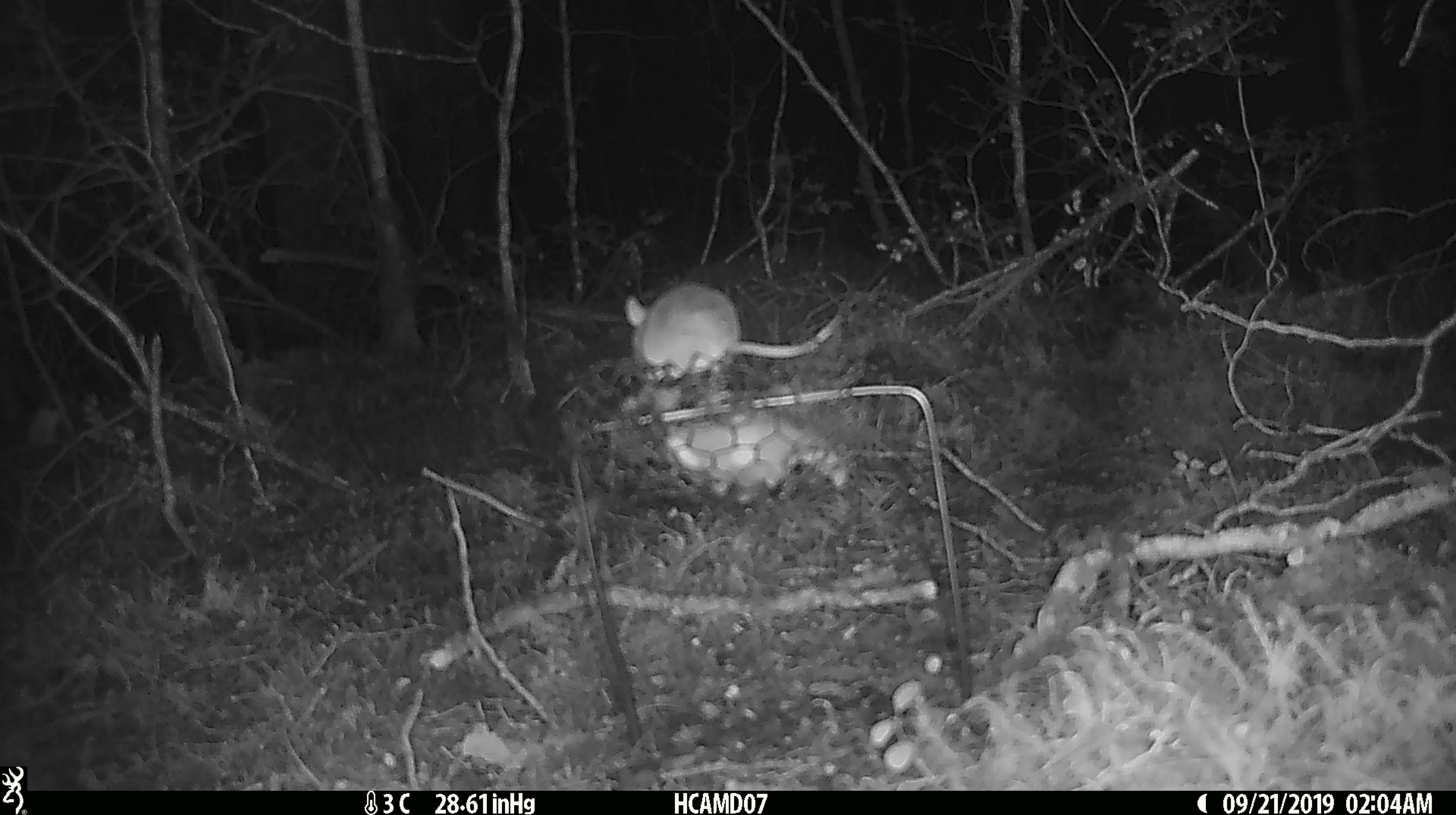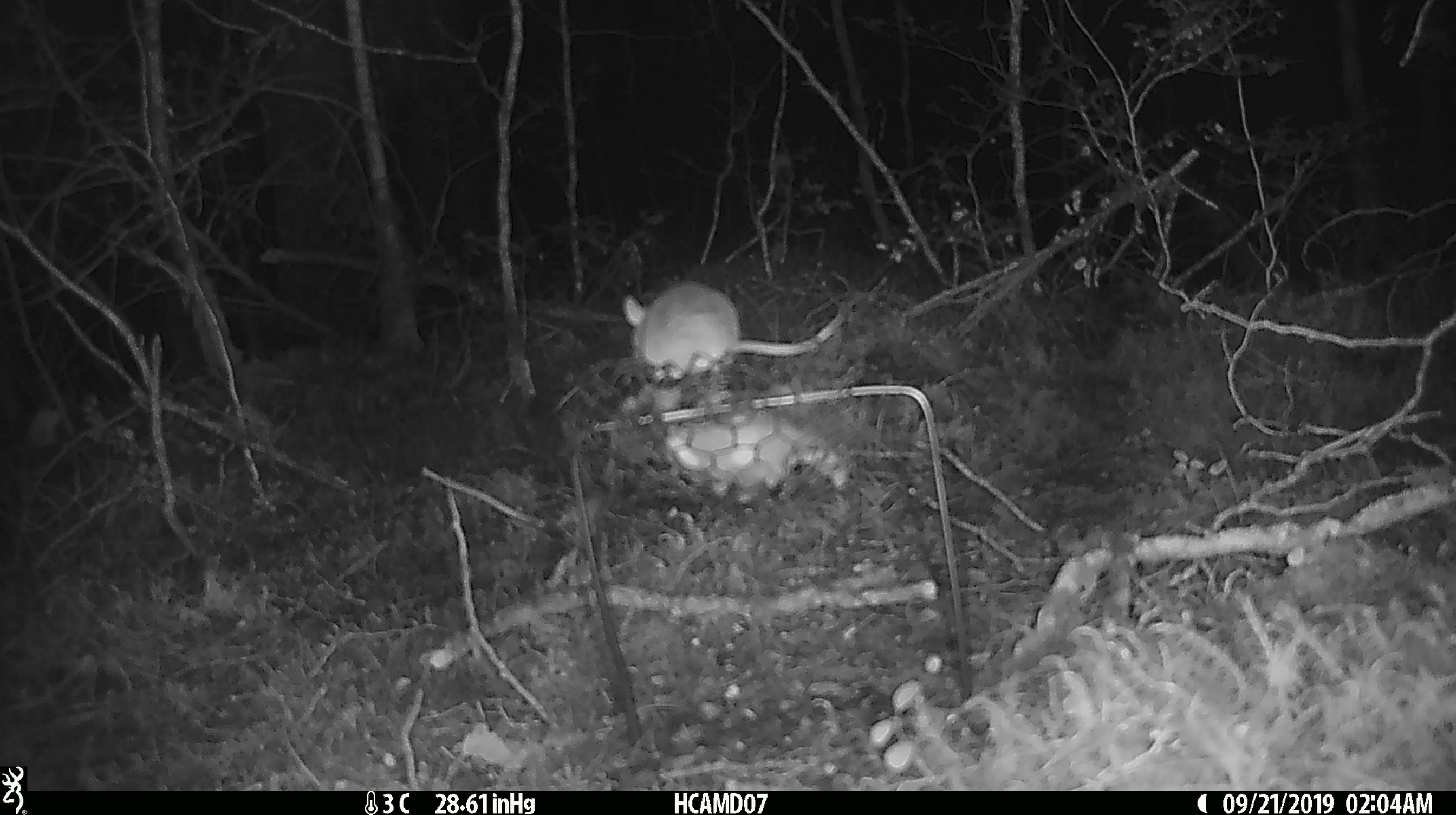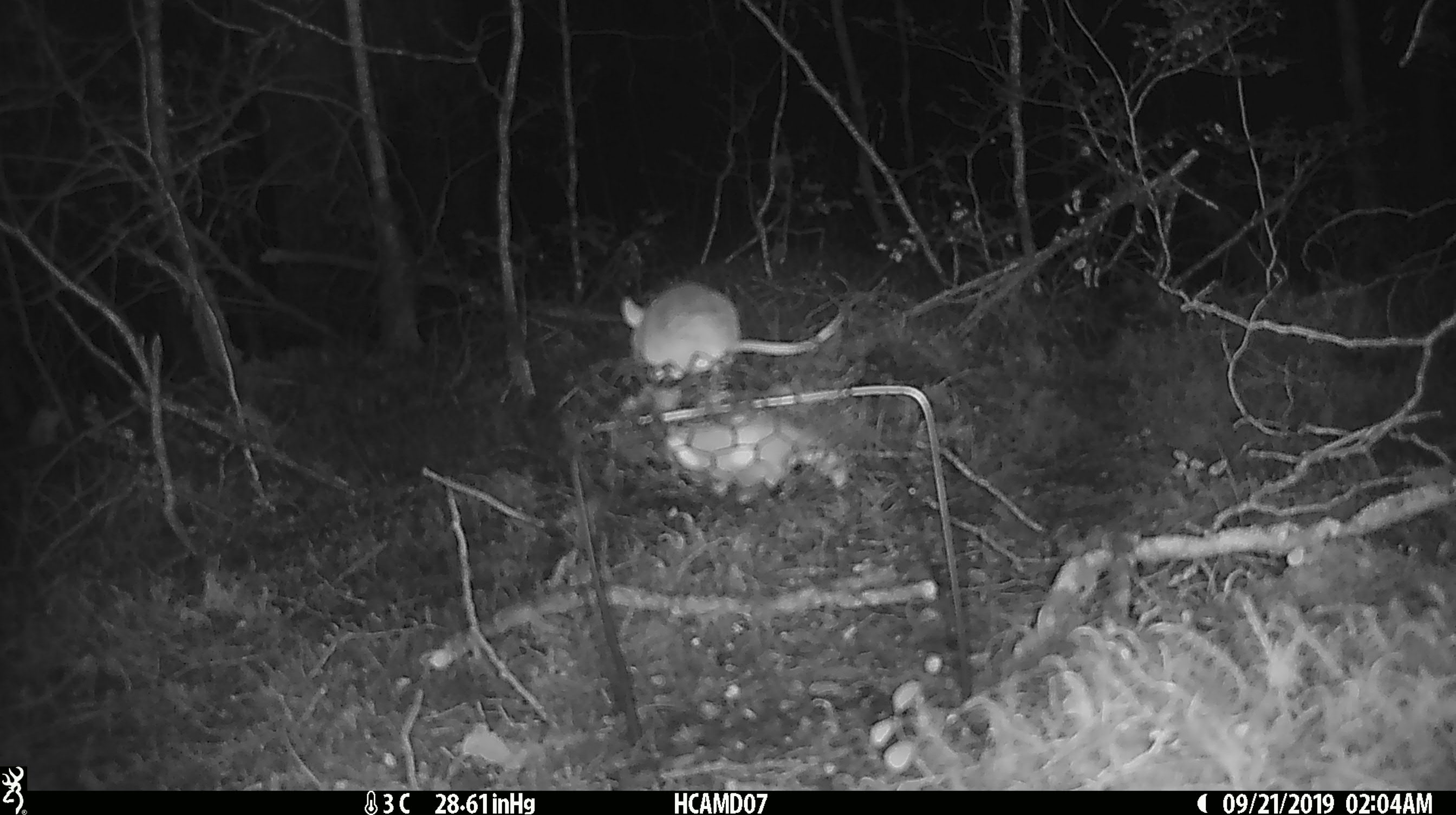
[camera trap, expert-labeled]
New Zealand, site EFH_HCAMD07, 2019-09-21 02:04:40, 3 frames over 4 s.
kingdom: Animalia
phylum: Chordata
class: Mammalia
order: Rodentia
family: Muridae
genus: Mus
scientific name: Mus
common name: mouse